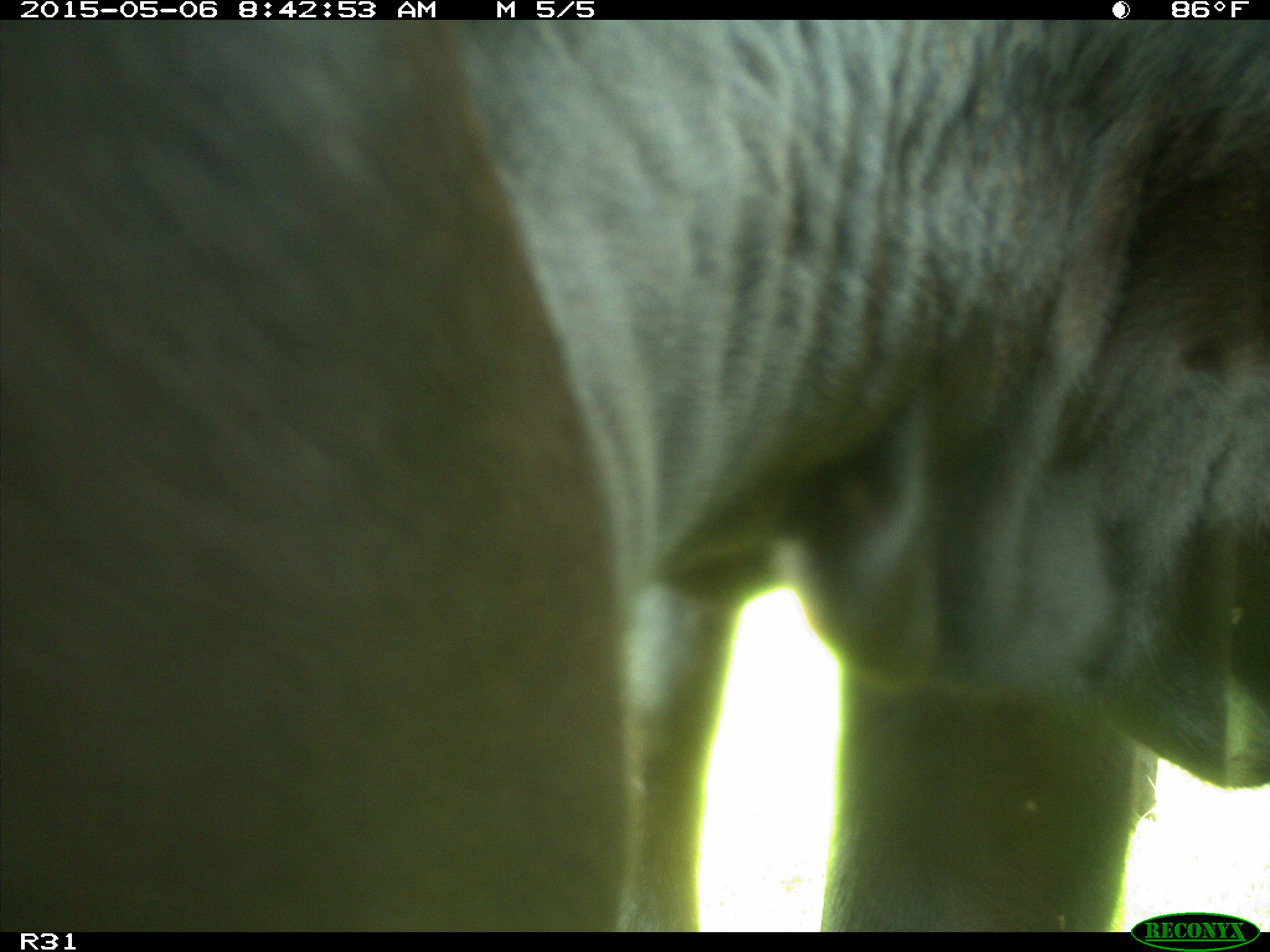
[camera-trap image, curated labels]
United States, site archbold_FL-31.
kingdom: Animalia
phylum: Chordata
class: Mammalia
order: Artiodactyla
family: Bovidae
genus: Bos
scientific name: Bos taurus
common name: domestic cow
Bos taurus (domestic cow).